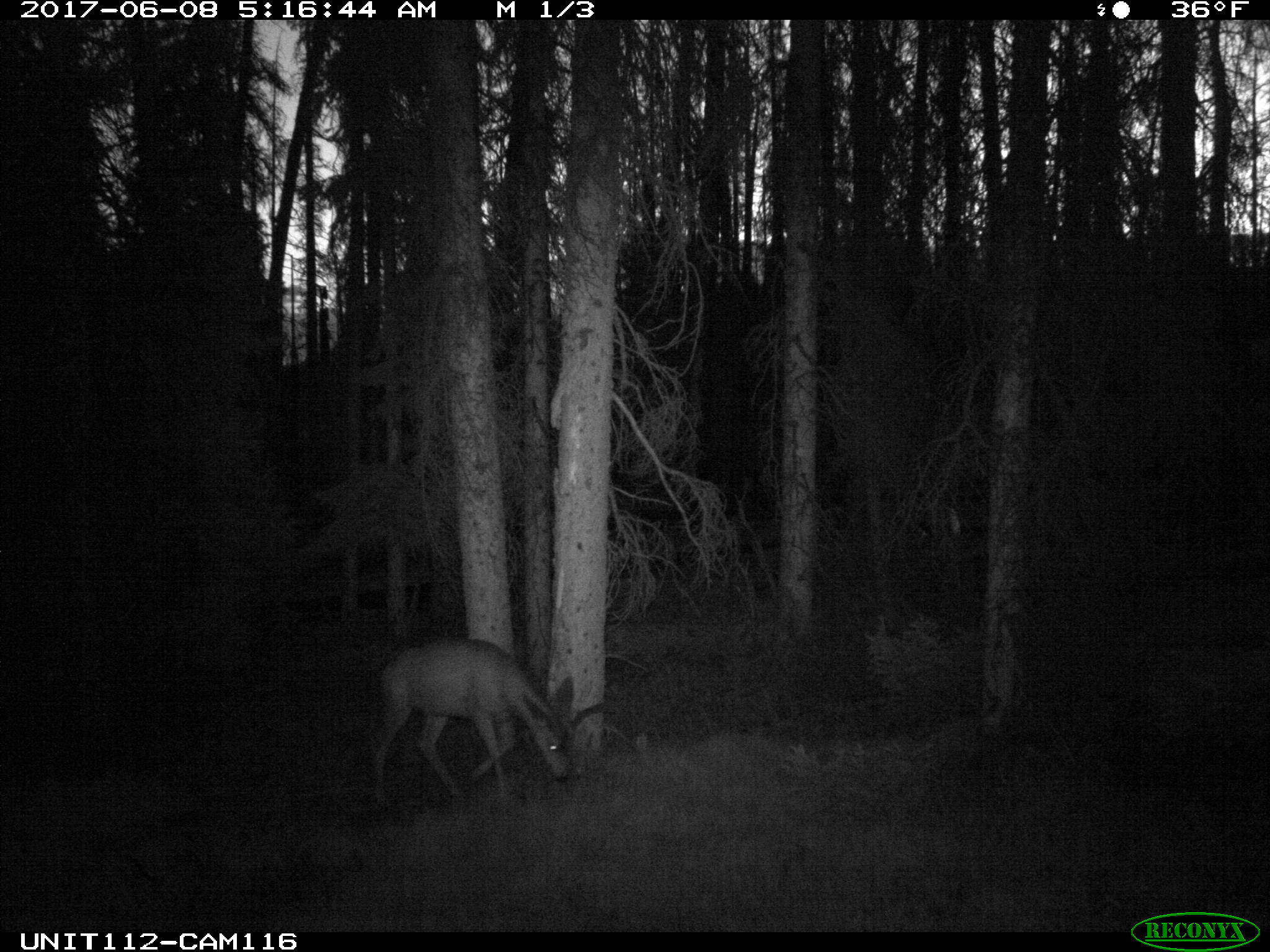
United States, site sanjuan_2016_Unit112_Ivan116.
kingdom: Animalia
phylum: Chordata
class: Mammalia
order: Artiodactyla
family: Cervidae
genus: Odocoileus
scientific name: Odocoileus hemionus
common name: mule deer